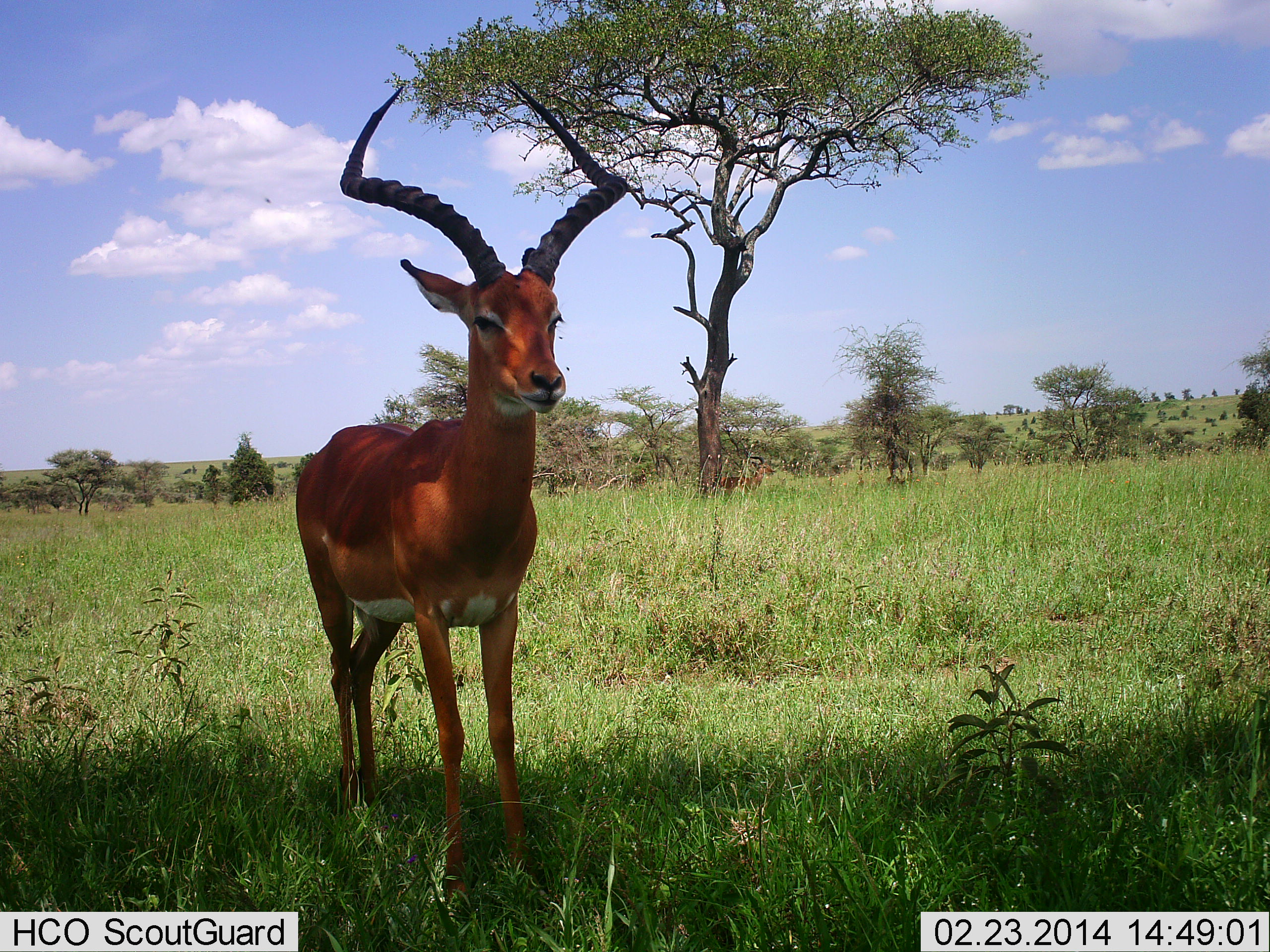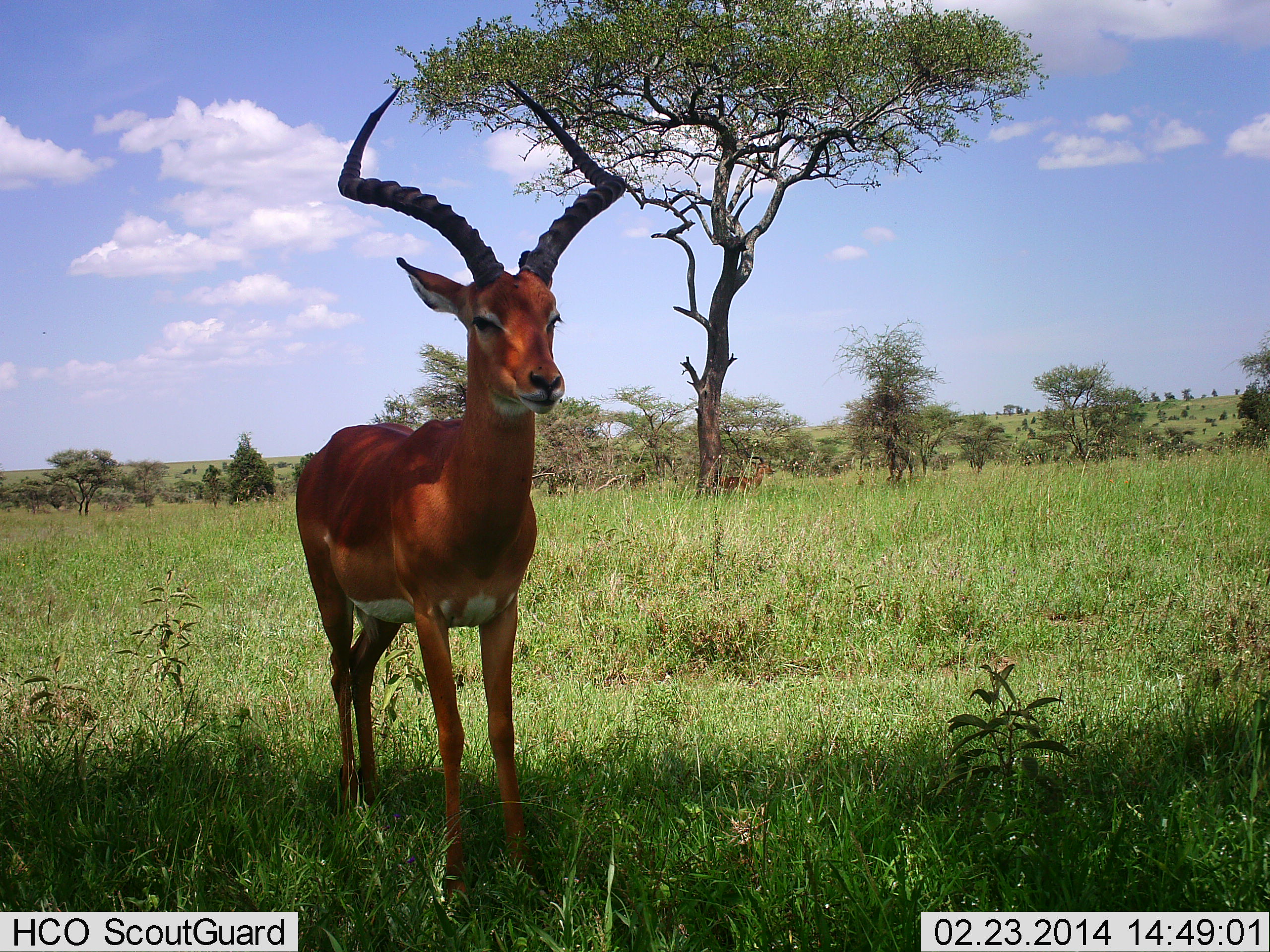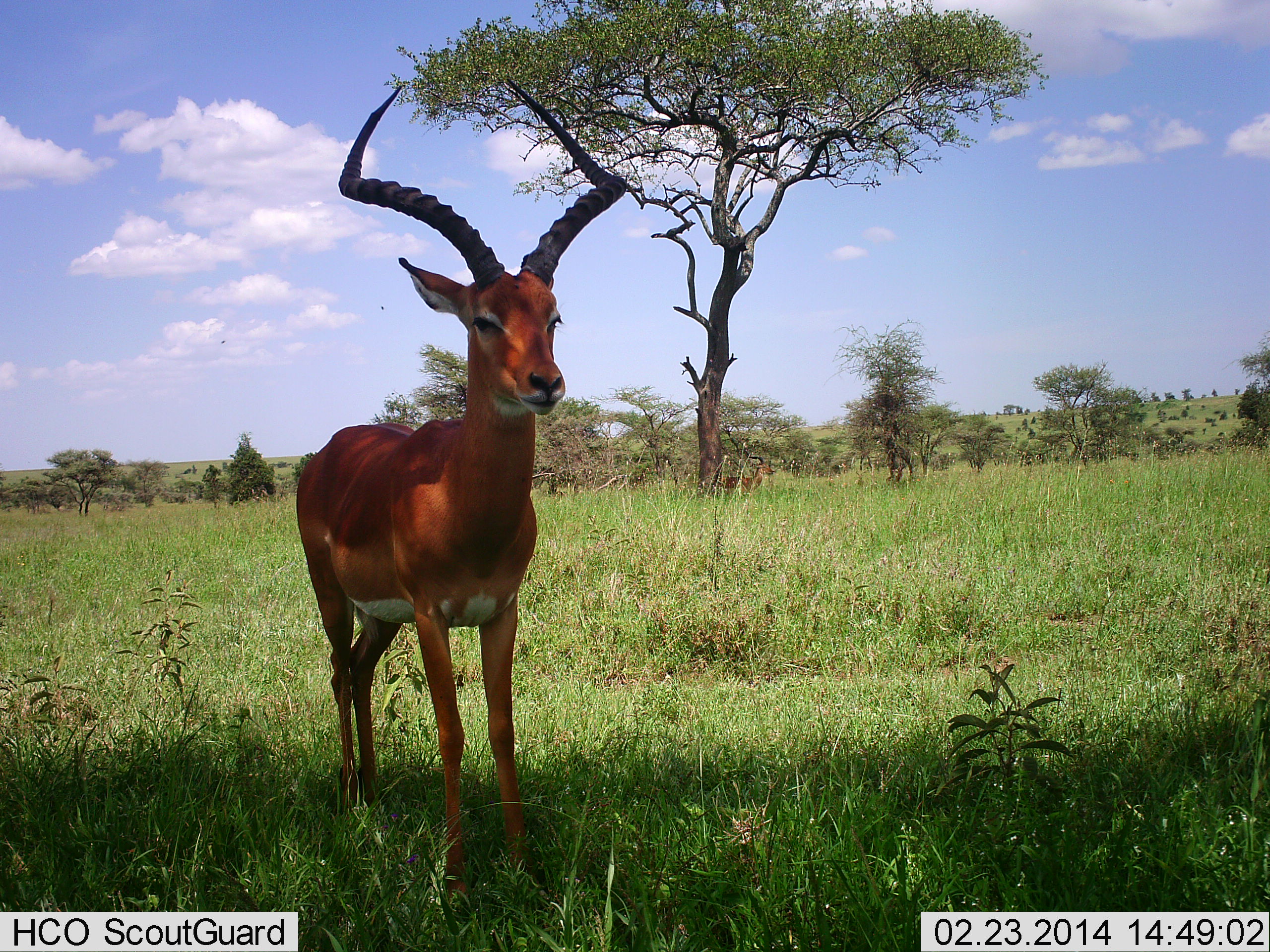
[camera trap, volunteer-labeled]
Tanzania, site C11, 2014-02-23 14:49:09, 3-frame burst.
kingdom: Animalia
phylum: Chordata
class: Mammalia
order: Artiodactyla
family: Bovidae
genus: Aepyceros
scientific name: Aepyceros melampus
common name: impala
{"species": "impala (Aepyceros melampus)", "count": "1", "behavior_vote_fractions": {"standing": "100%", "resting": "0%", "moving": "0%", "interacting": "0%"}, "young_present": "0%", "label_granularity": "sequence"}